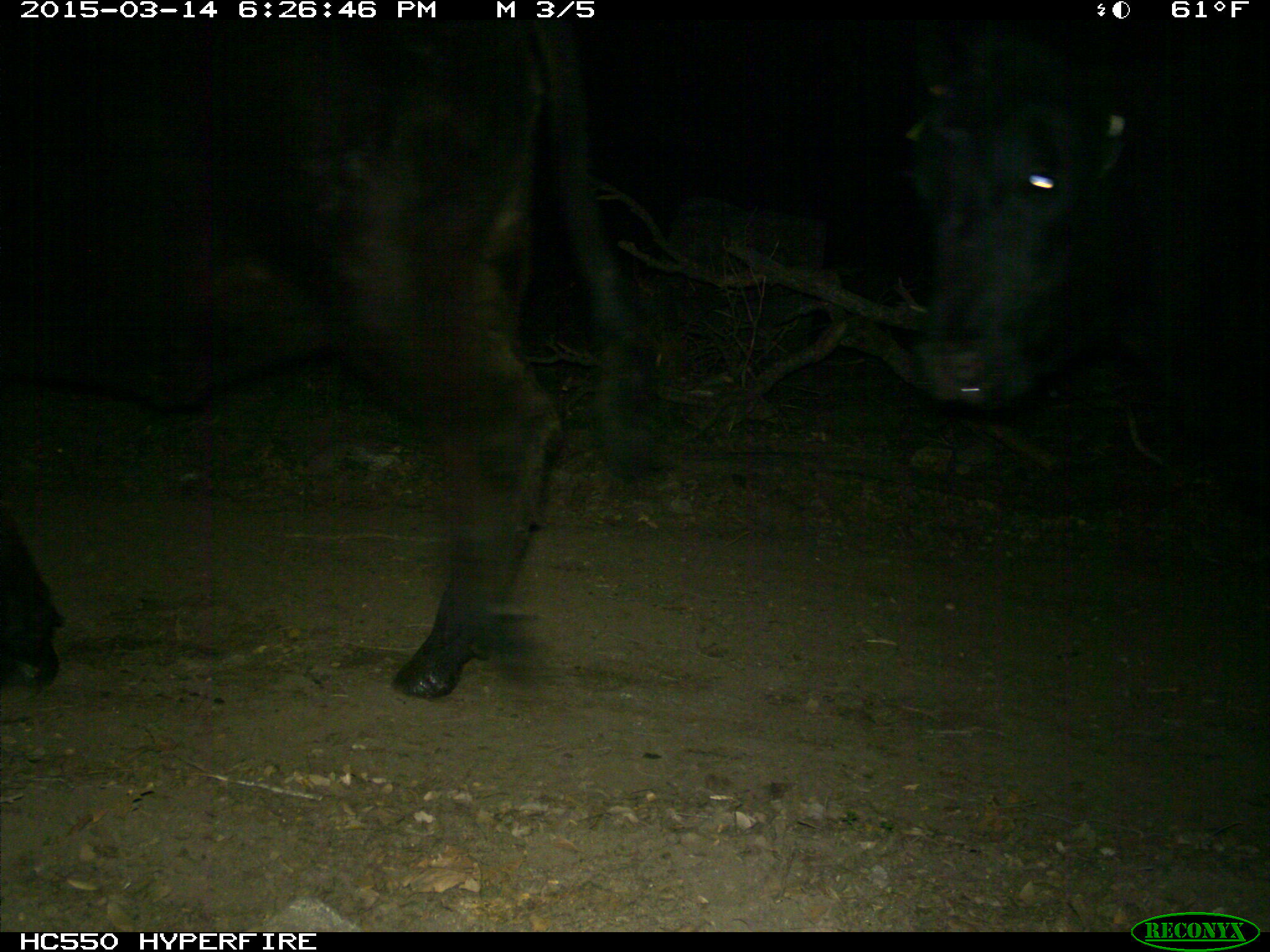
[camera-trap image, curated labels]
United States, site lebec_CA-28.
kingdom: Animalia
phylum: Chordata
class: Mammalia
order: Artiodactyla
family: Bovidae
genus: Bos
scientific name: Bos taurus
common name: domestic cow